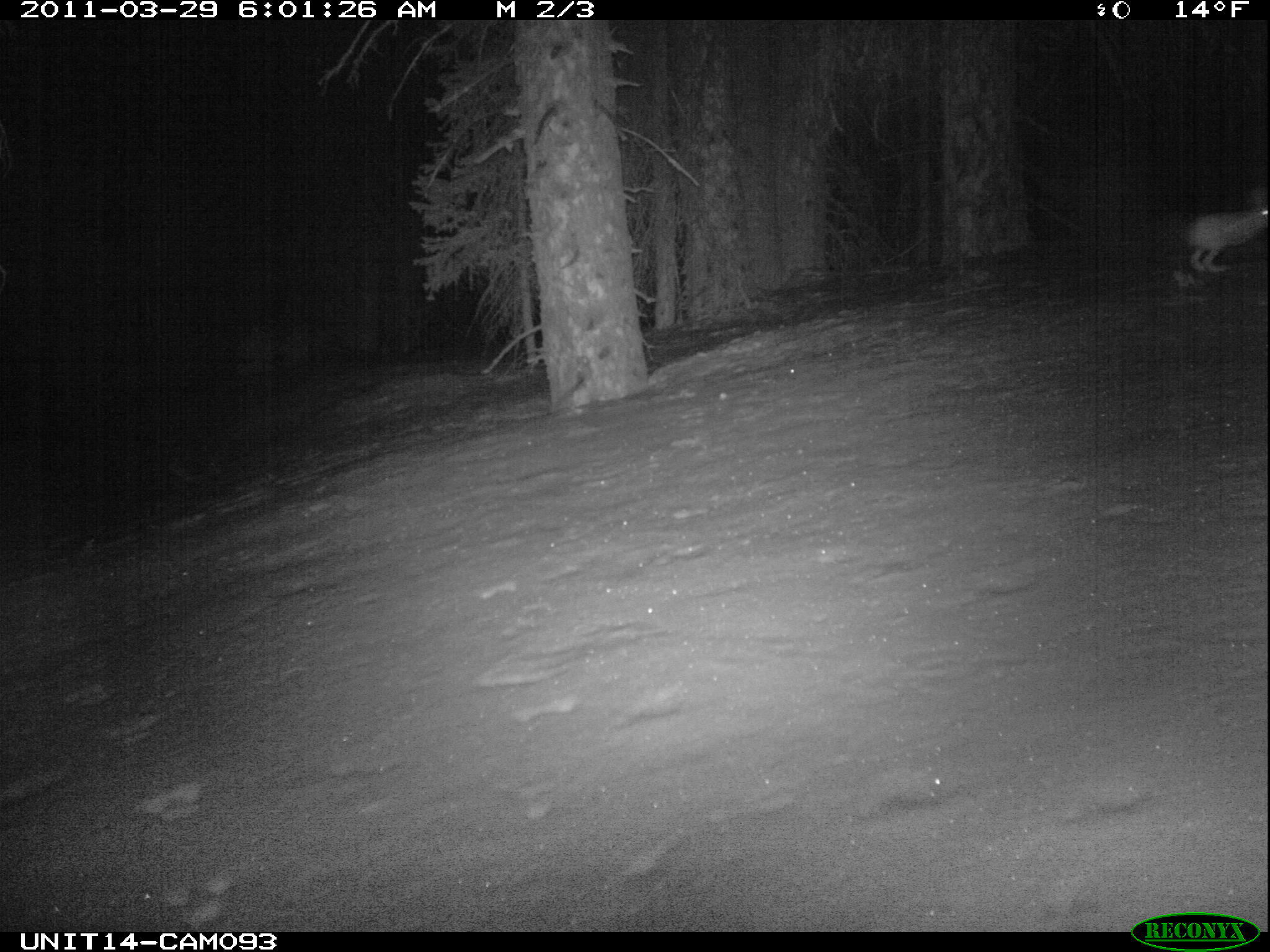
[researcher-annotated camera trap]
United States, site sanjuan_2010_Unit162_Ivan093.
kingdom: Animalia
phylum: Chordata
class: Mammalia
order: Lagomorpha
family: Leporidae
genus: Lepus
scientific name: Lepus americanus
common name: snowshoe hare